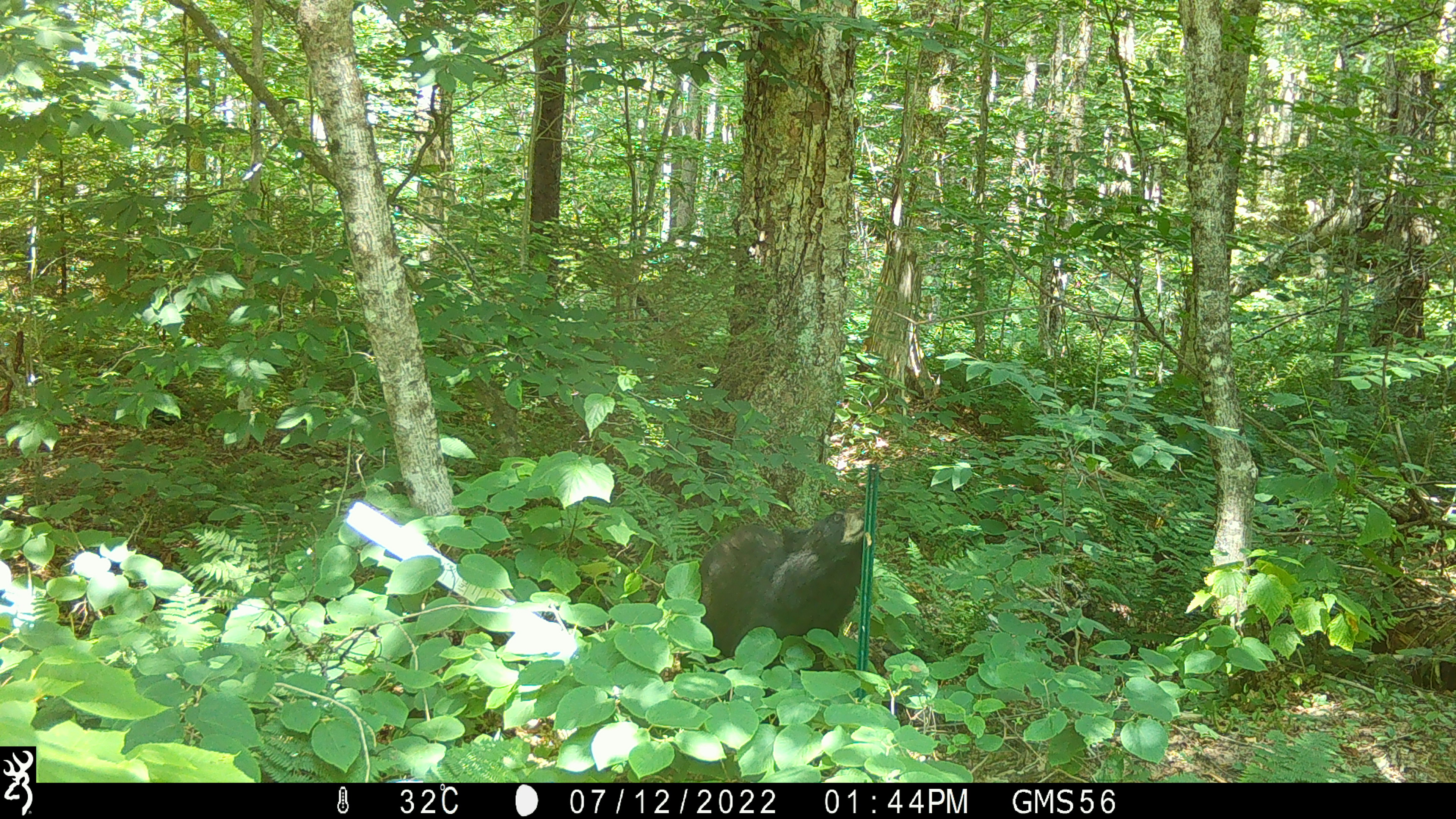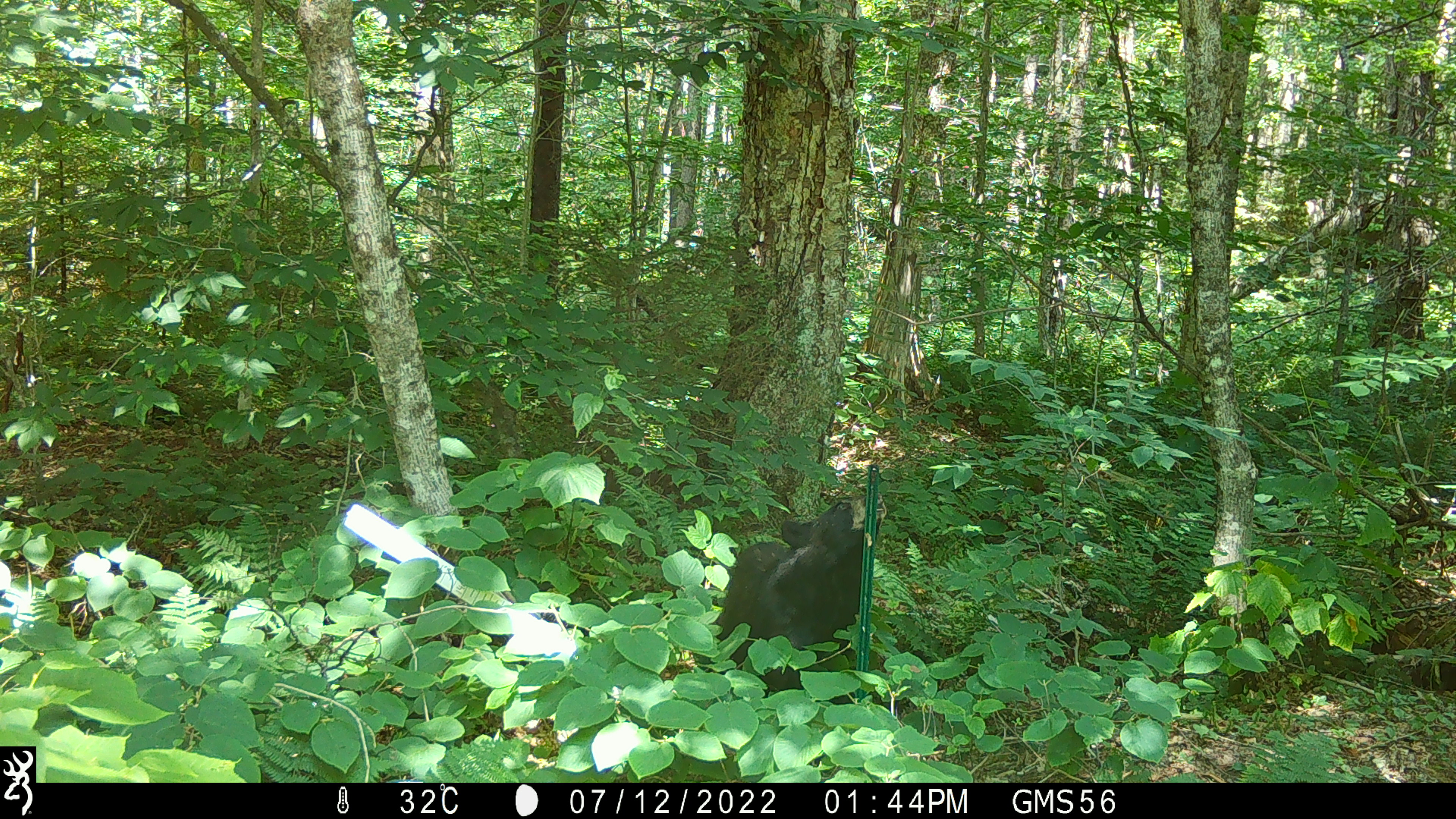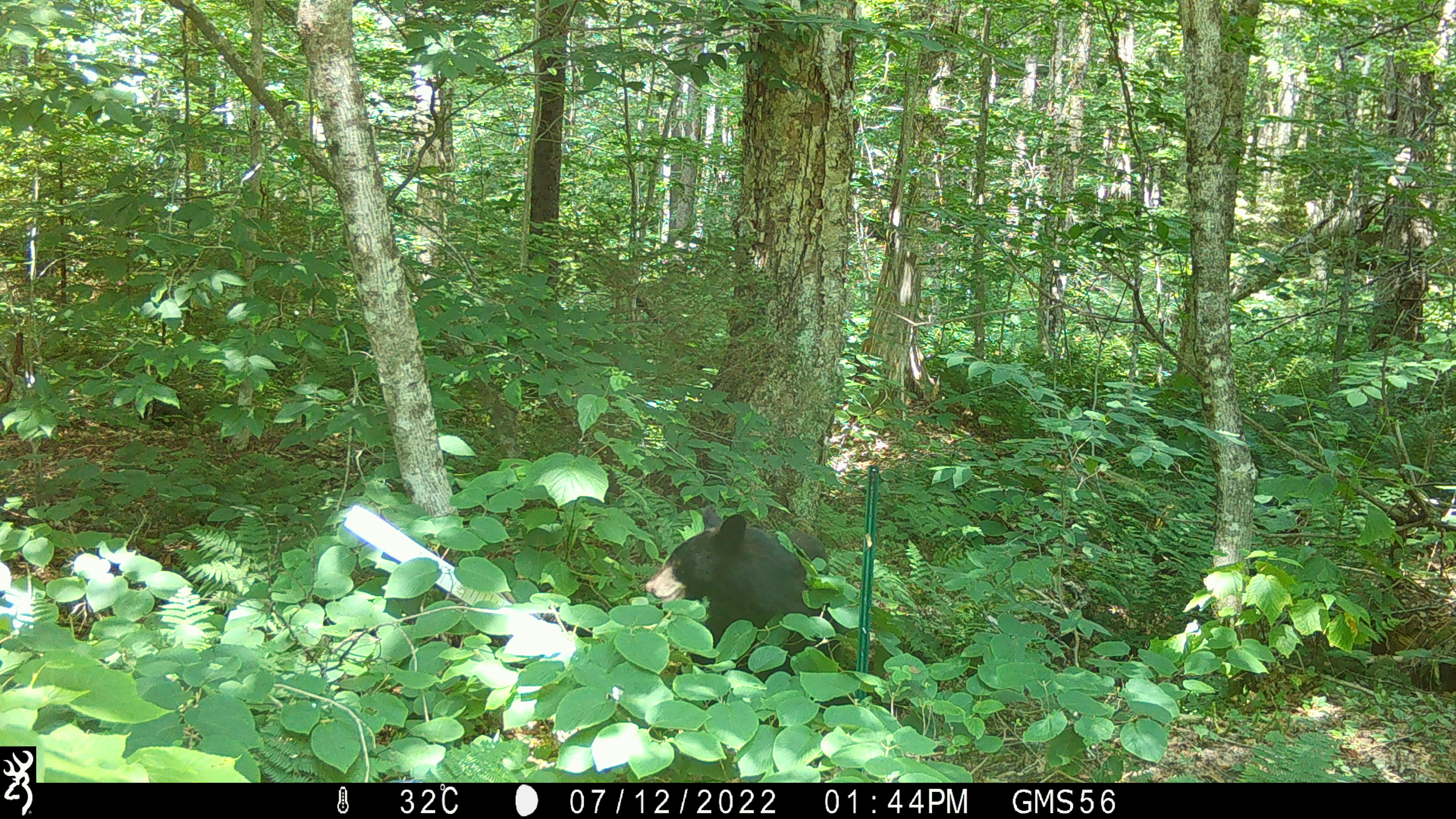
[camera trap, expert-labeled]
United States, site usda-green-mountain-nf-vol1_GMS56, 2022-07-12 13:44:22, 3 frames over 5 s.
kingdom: Animalia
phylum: Chordata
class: Mammalia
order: Carnivora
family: Ursidae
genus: Ursus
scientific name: Ursus americanus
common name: black bear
Black bear (Ursus americanus).